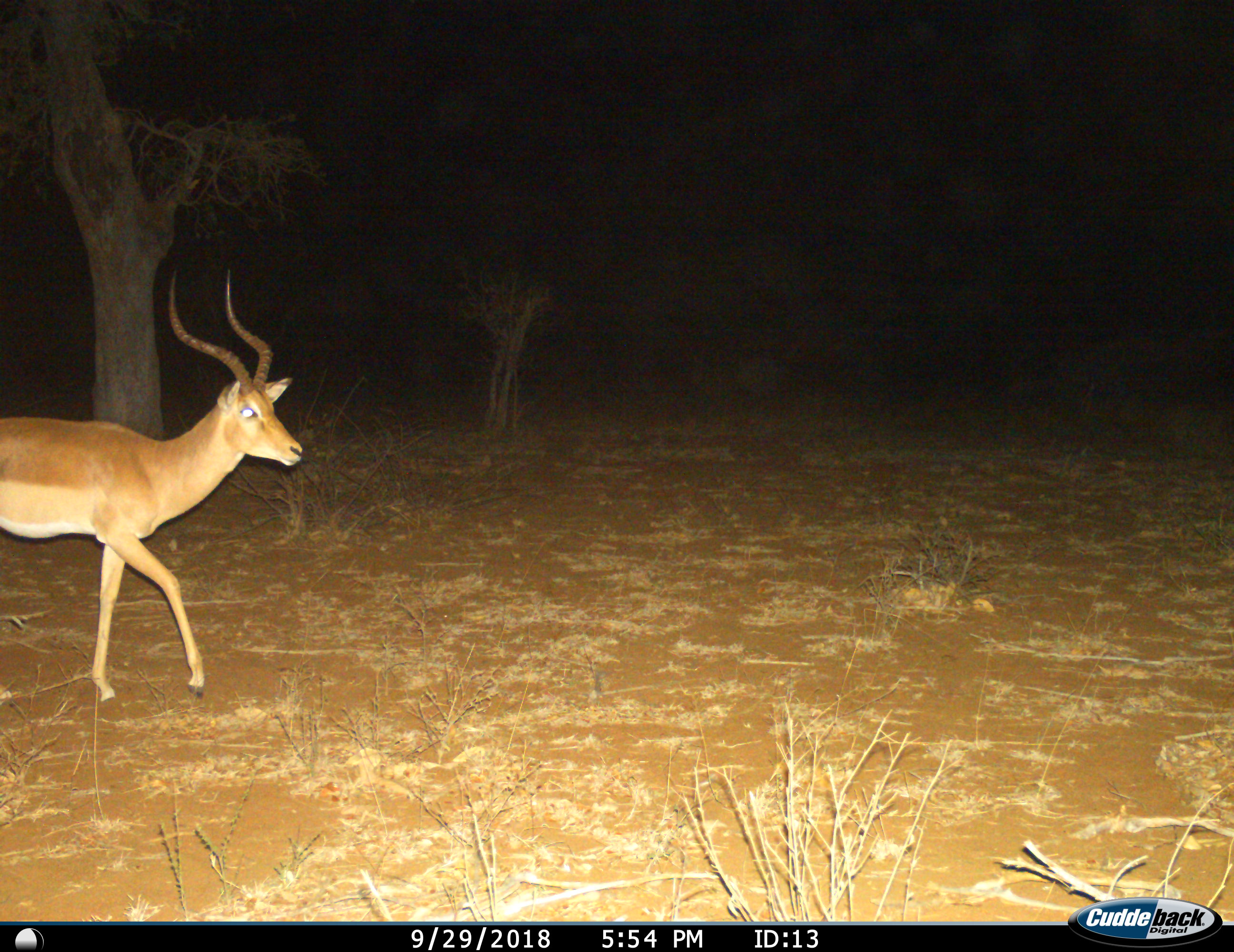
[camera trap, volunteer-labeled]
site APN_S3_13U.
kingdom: Animalia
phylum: Chordata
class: Mammalia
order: Artiodactyla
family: Bovidae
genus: Aepyceros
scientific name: Aepyceros melampus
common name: impala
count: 1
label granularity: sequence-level